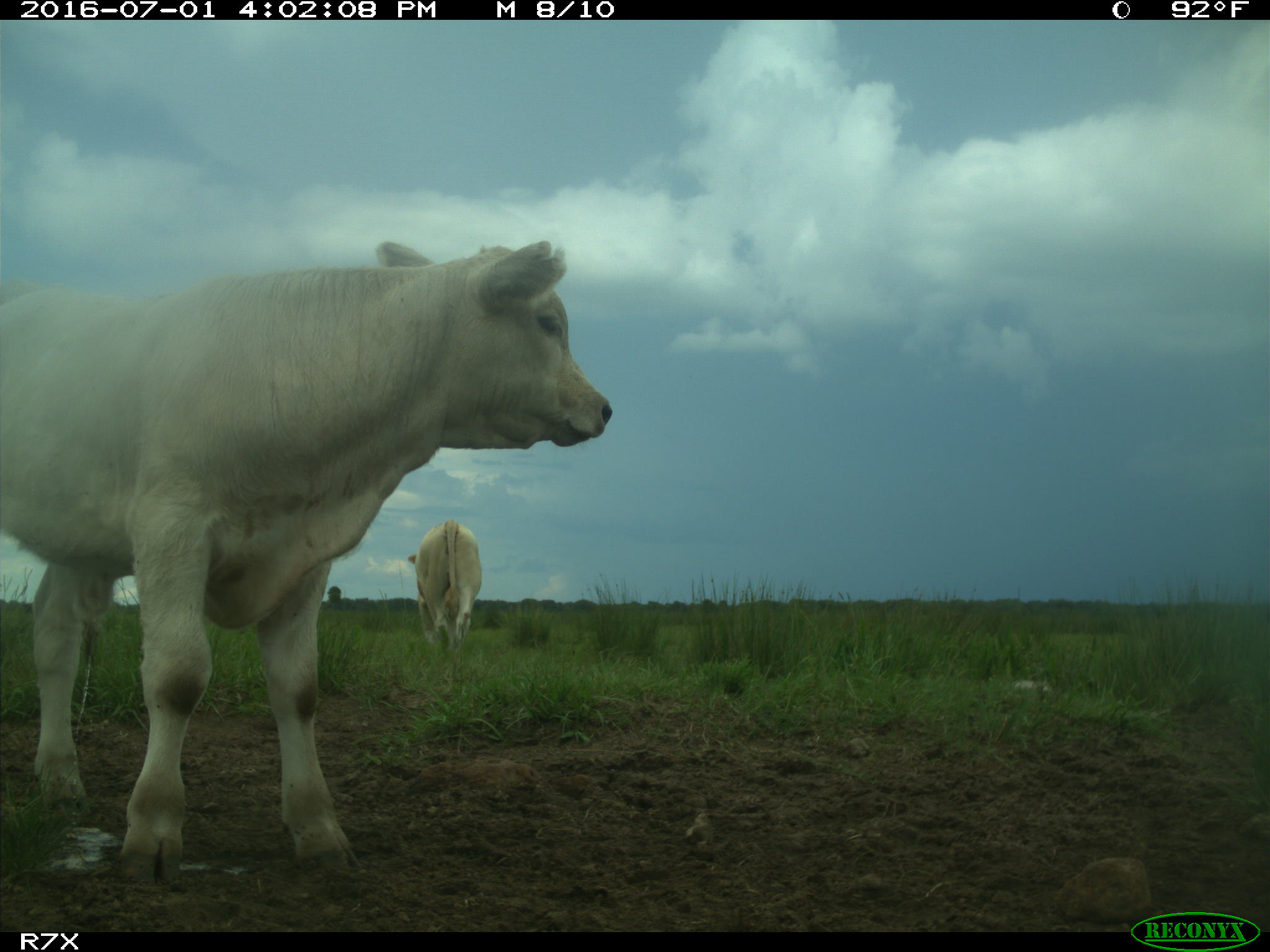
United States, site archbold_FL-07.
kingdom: Animalia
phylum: Chordata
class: Mammalia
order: Artiodactyla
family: Bovidae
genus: Bos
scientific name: Bos taurus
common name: domestic cow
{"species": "Bos taurus (domestic cow)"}